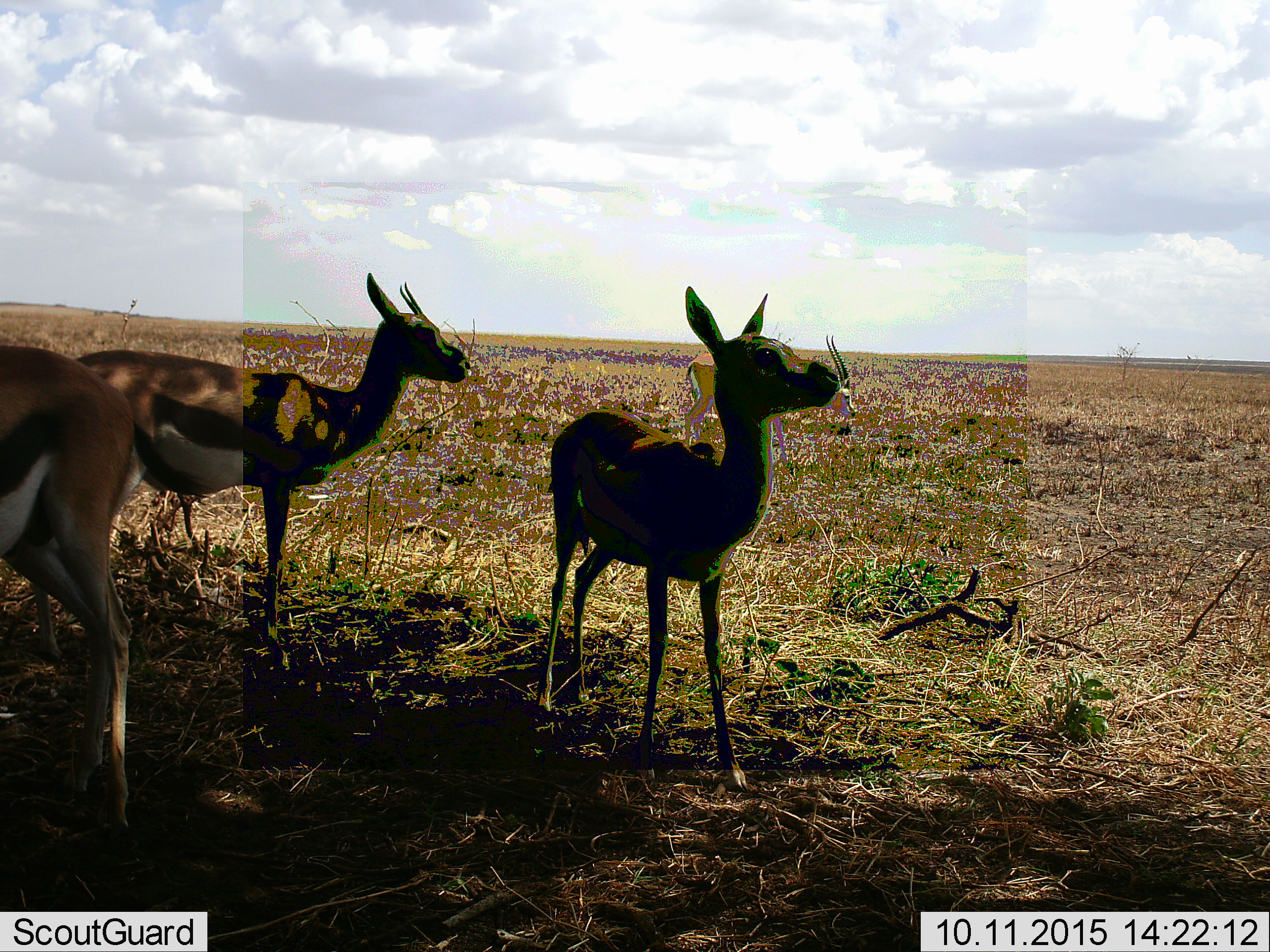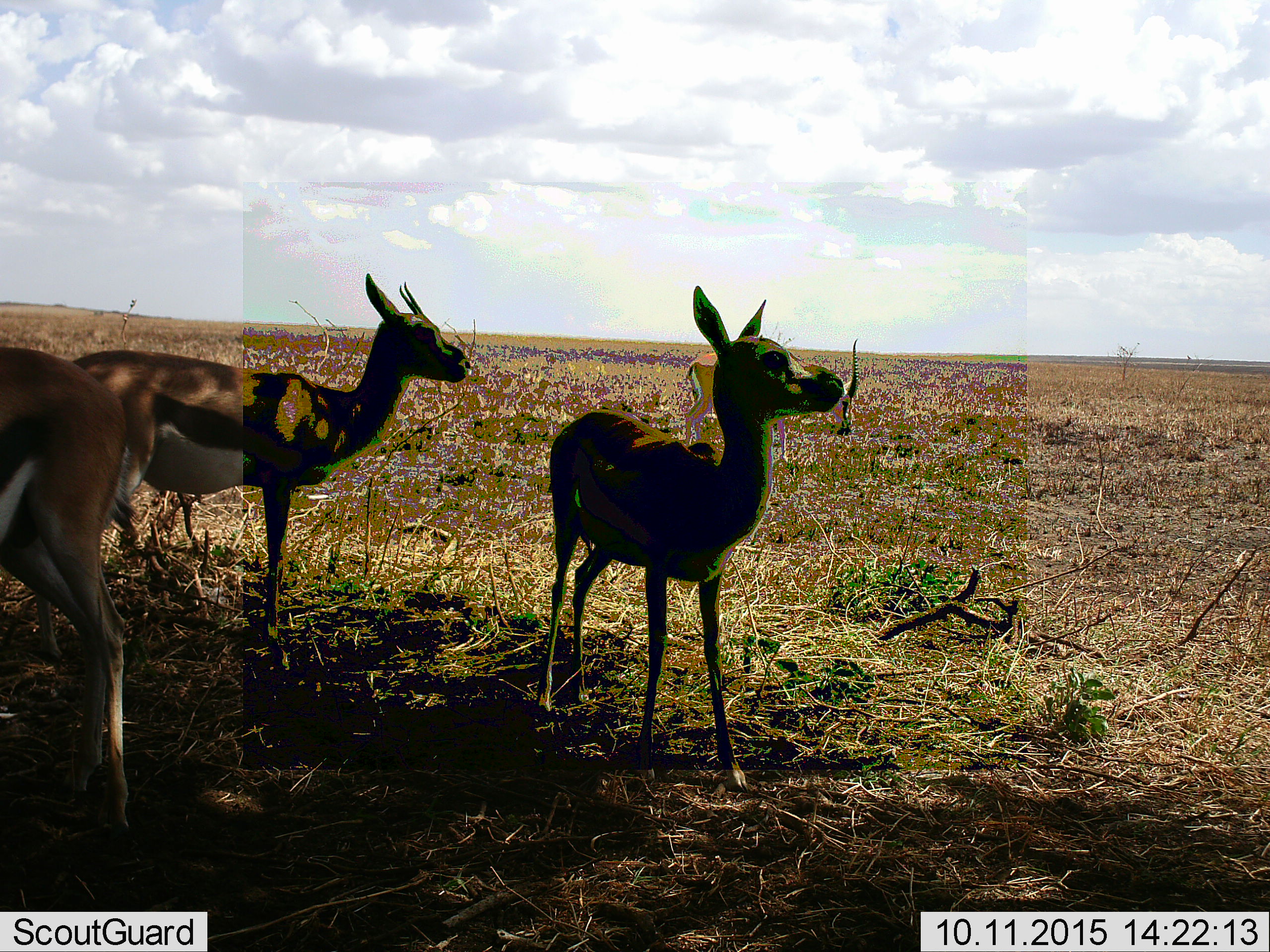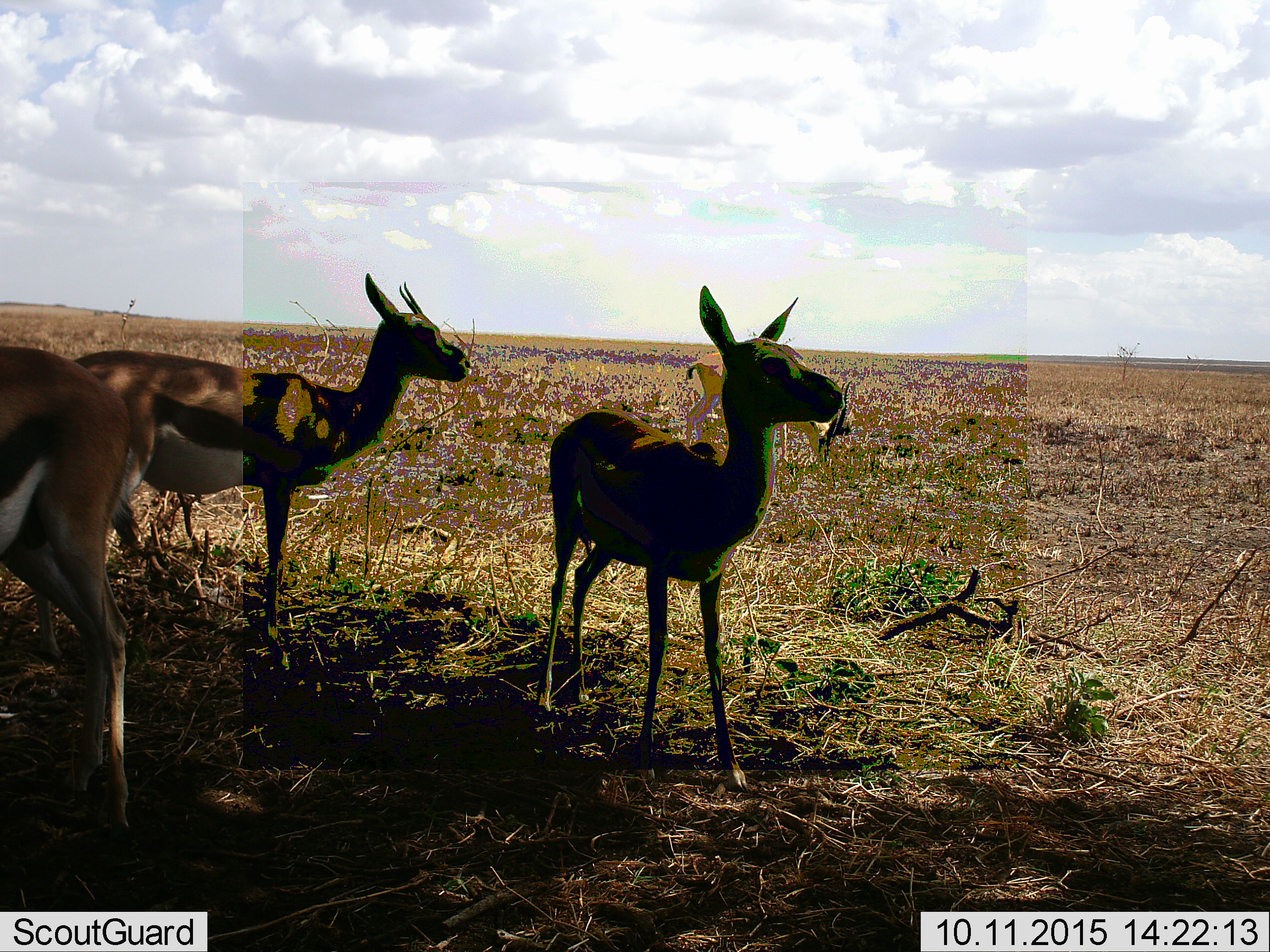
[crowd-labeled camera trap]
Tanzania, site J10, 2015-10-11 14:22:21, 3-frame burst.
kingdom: Animalia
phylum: Chordata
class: Mammalia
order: Artiodactyla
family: Bovidae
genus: Eudorcas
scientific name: Eudorcas thomsonii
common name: thomson's gazelle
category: gazellethomsons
Gazellethomsons (thomson's gazelle) (Eudorcas thomsonii), count 4. Behavior (volunteer vote fractions): standing 100%, resting 0%, moving 0%, interacting 0%. Young present (vote fraction): 38%. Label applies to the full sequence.